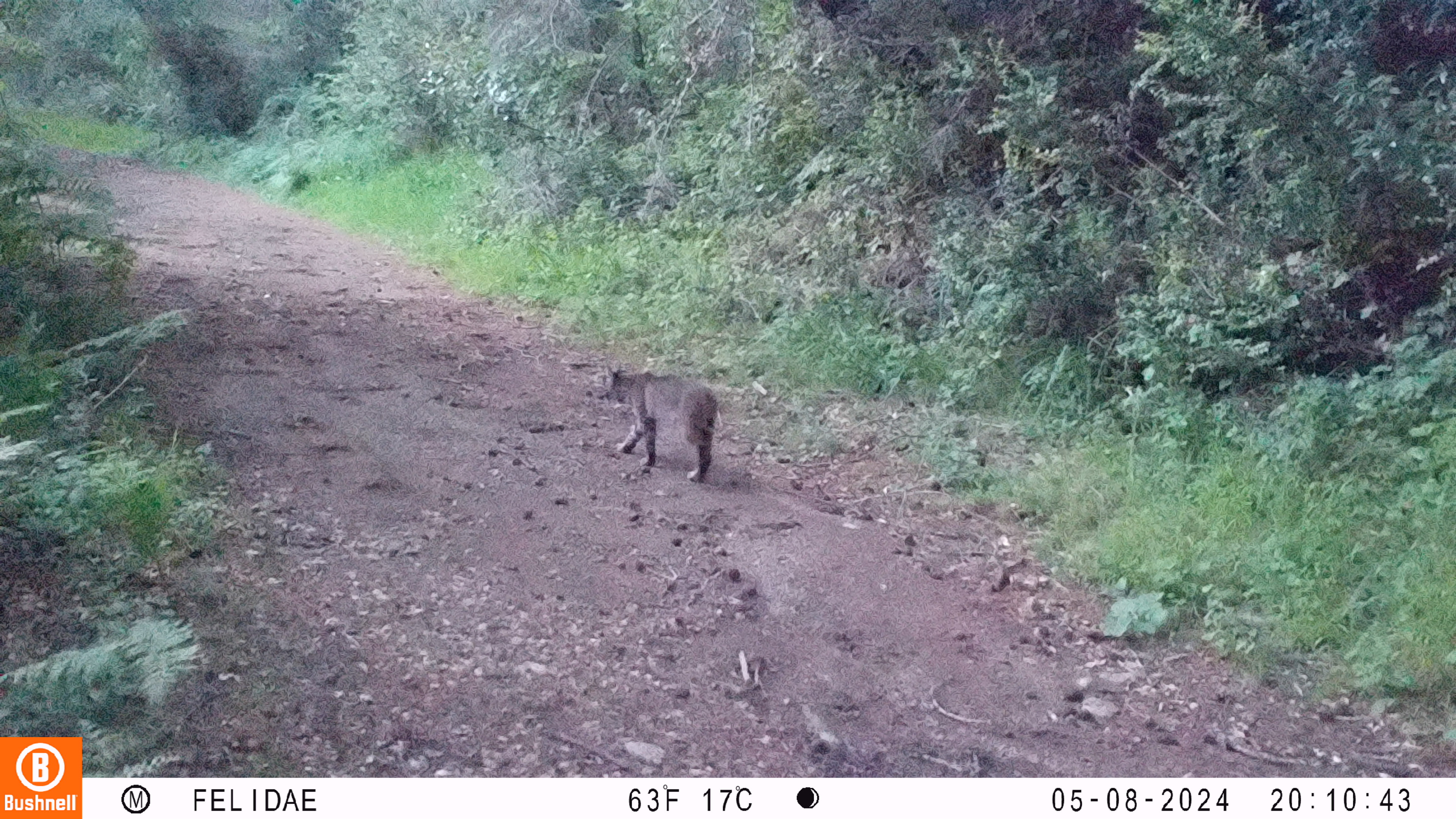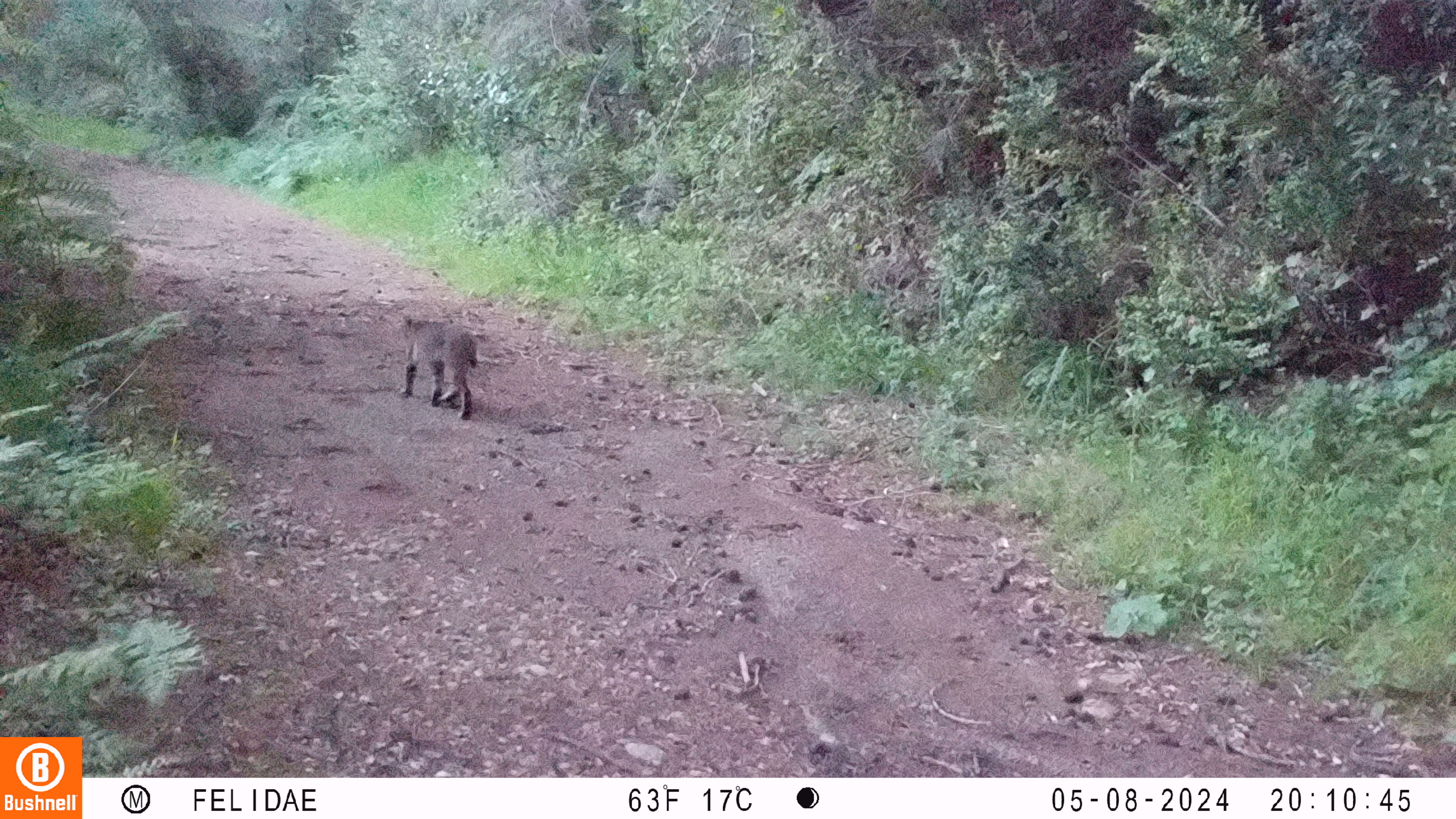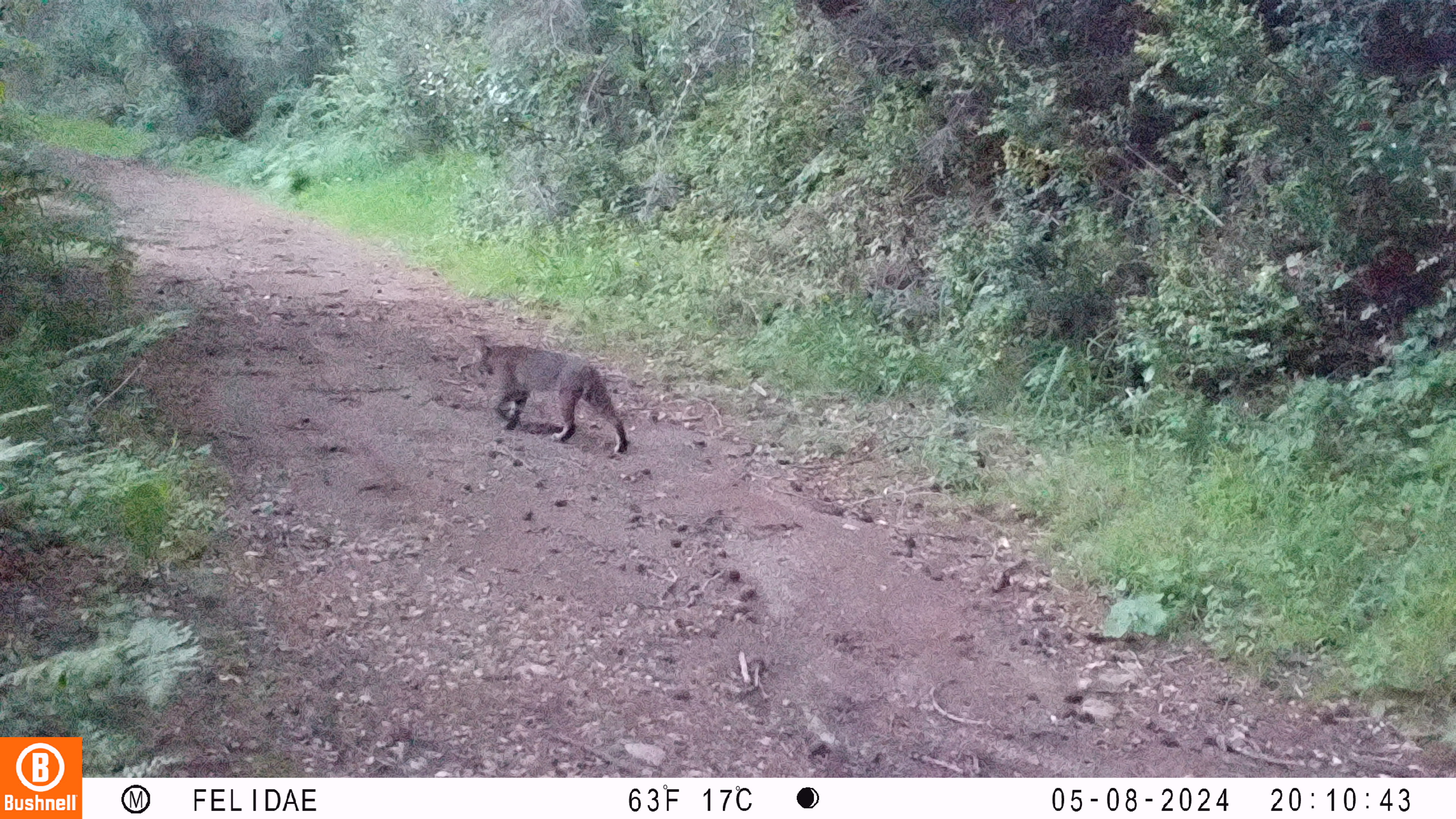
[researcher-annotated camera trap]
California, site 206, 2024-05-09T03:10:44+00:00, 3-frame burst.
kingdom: Animalia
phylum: Chordata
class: Mammalia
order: Carnivora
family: Felidae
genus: Lynx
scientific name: Lynx rufus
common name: bobcat